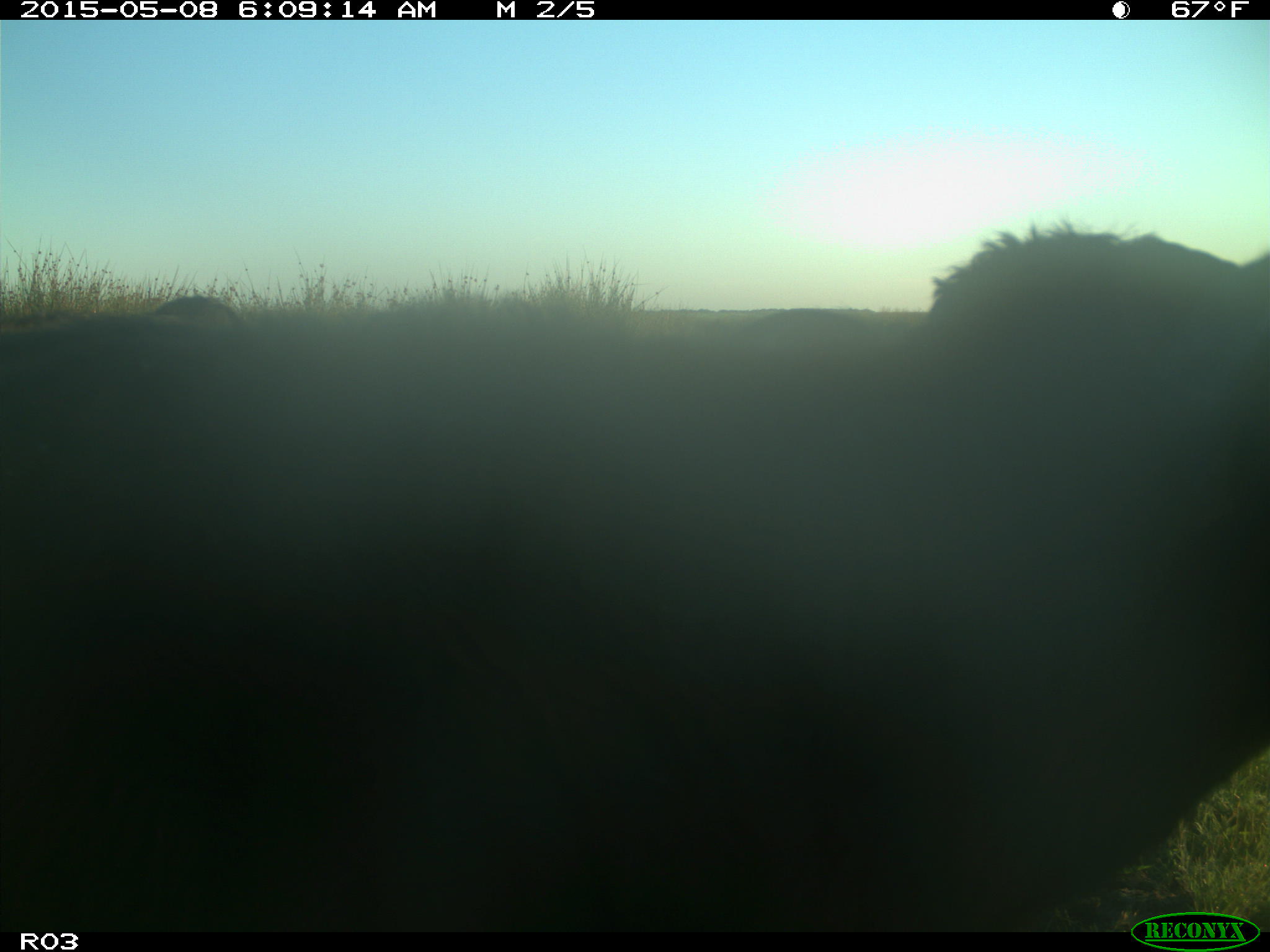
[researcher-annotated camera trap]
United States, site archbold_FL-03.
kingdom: Animalia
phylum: Chordata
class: Mammalia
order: Artiodactyla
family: Bovidae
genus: Bos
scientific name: Bos taurus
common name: domestic cow